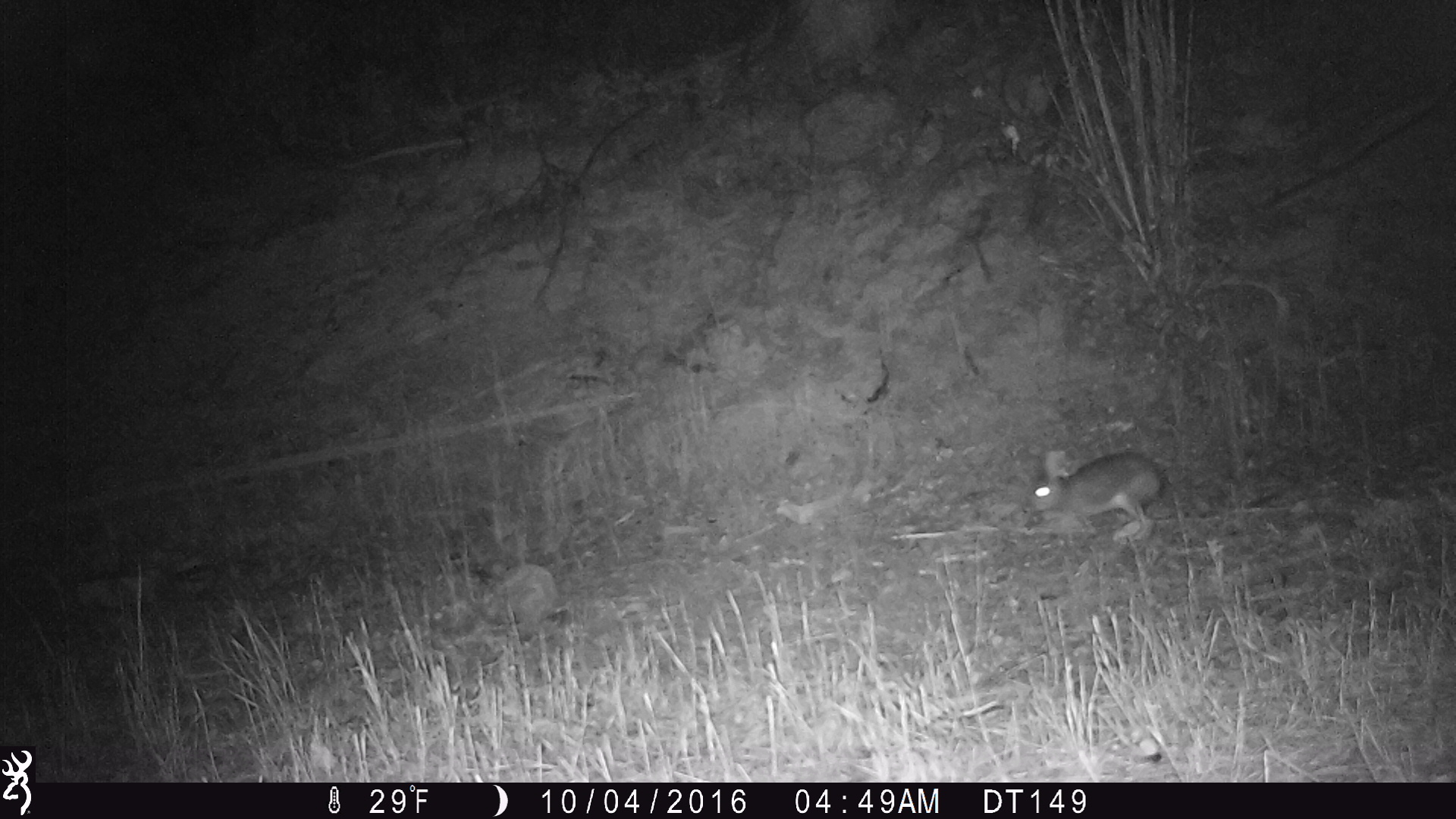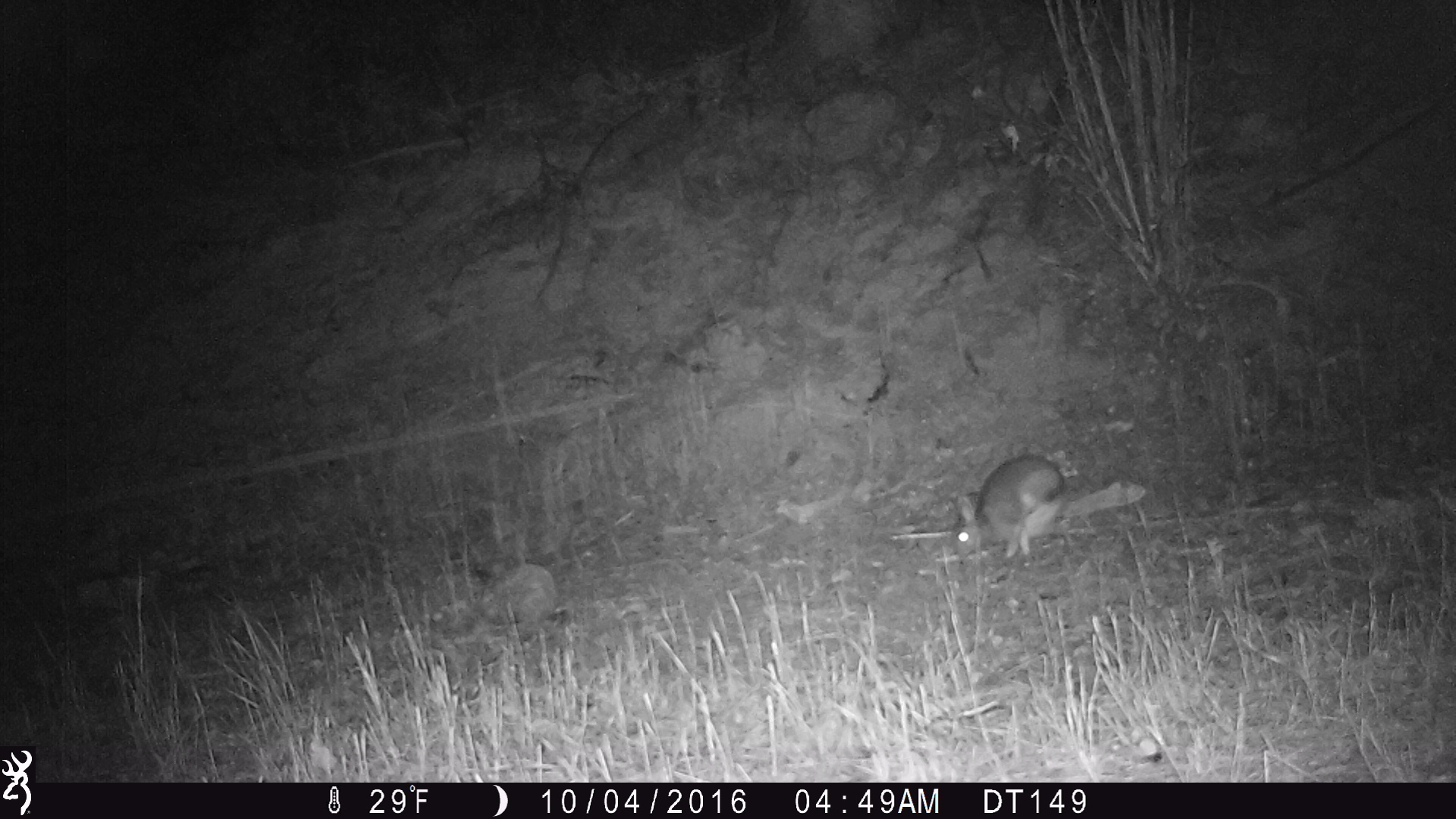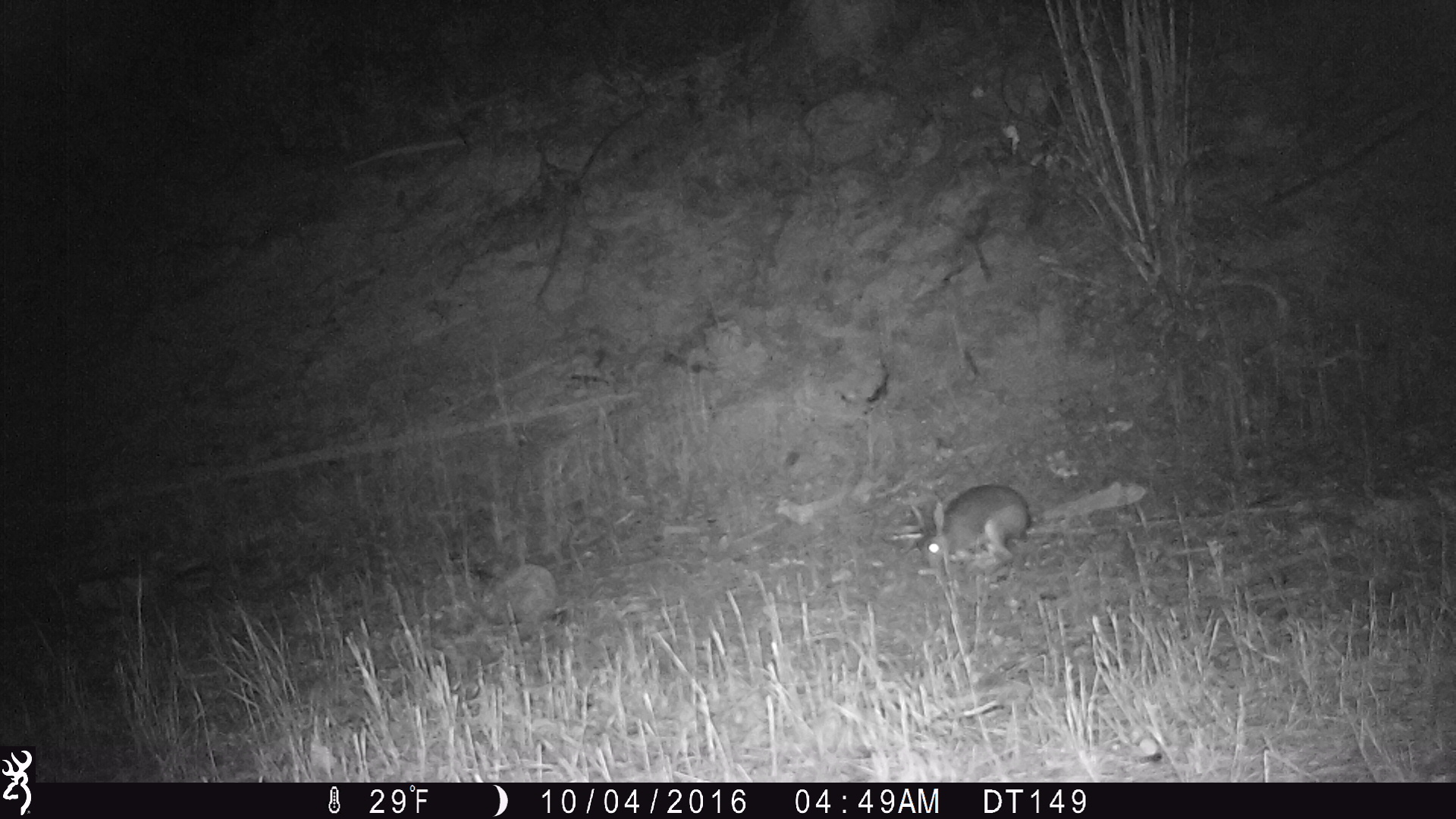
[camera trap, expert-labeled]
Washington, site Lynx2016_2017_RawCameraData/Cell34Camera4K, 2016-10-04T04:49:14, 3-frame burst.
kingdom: Animalia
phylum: Chordata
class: Mammalia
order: Lagomorpha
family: Leporidae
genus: Lepus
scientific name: Lepus americanus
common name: snowshoe hare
Lepus americanus (snowshoe hare). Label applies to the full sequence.